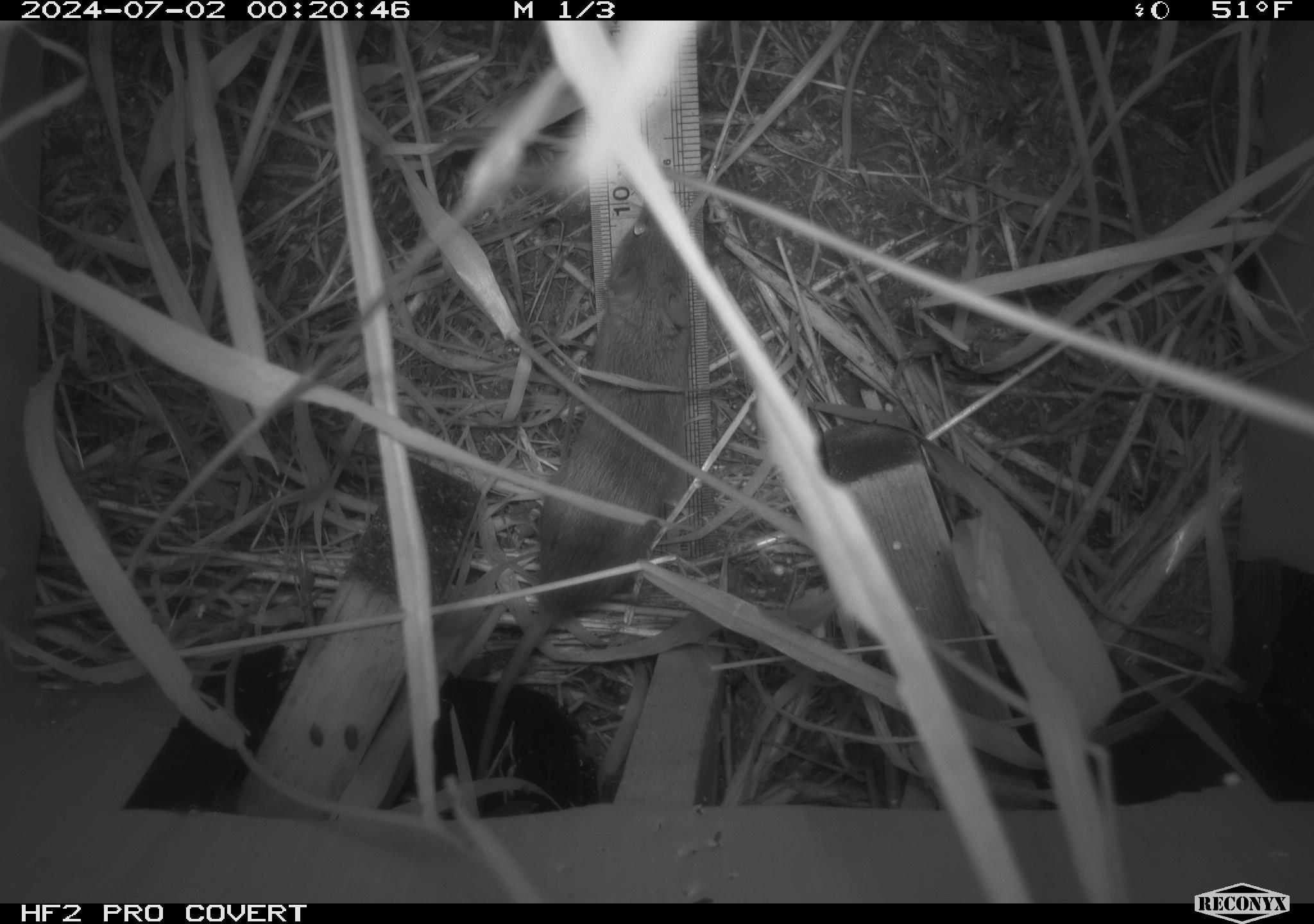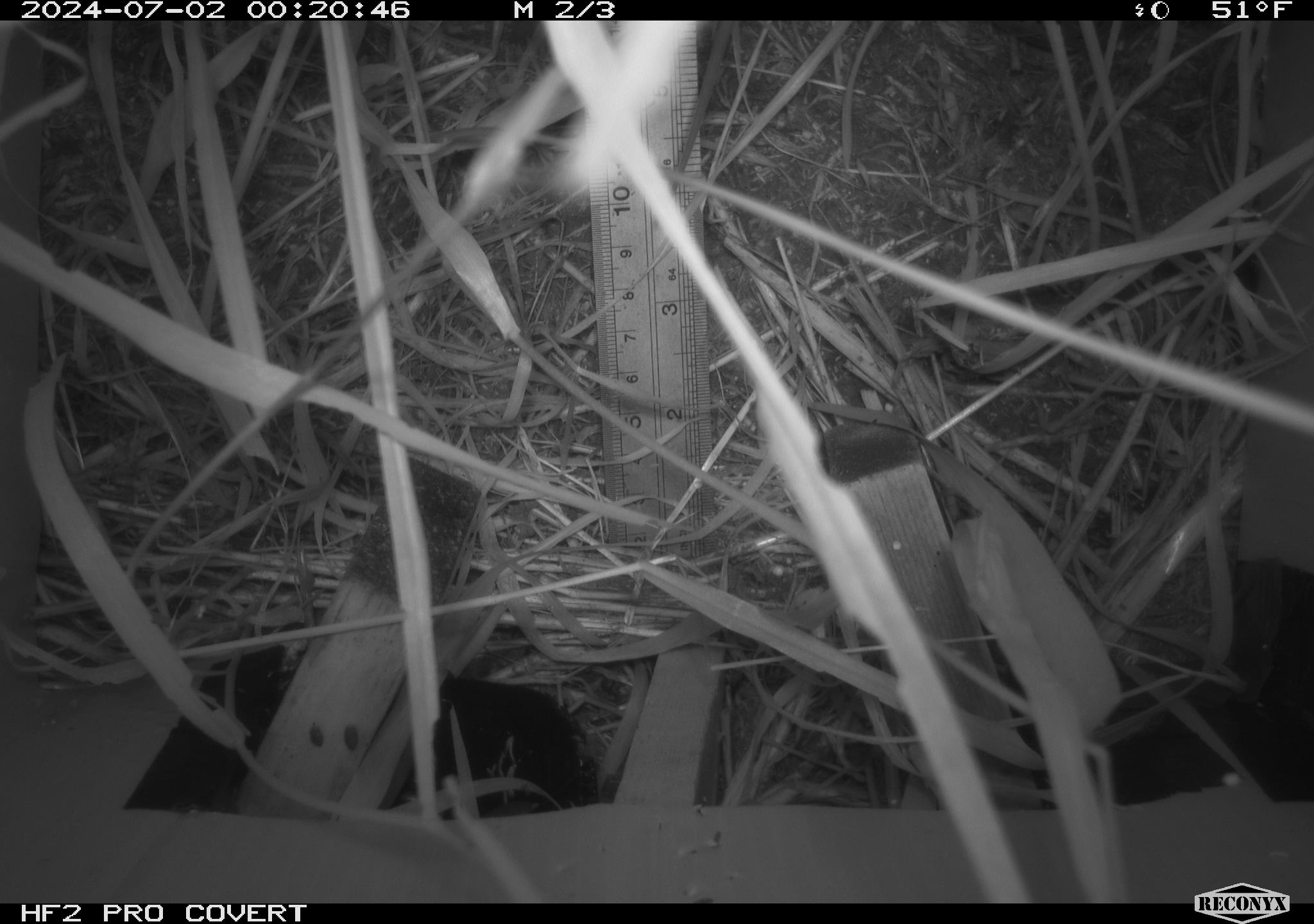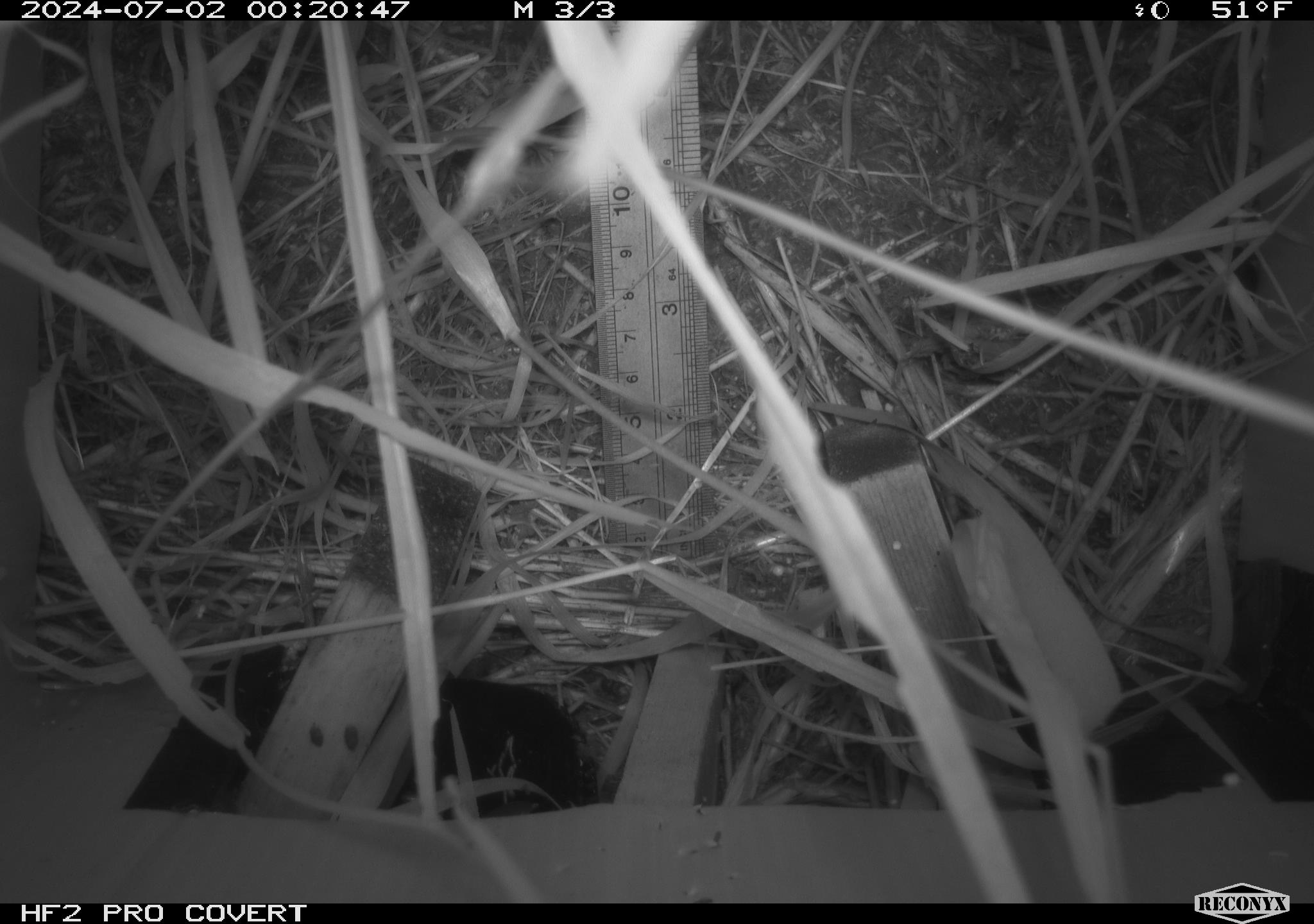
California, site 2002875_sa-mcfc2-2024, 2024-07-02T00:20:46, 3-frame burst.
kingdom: Animalia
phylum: Chordata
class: Mammalia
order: Rodentia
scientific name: Rodentia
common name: rodent